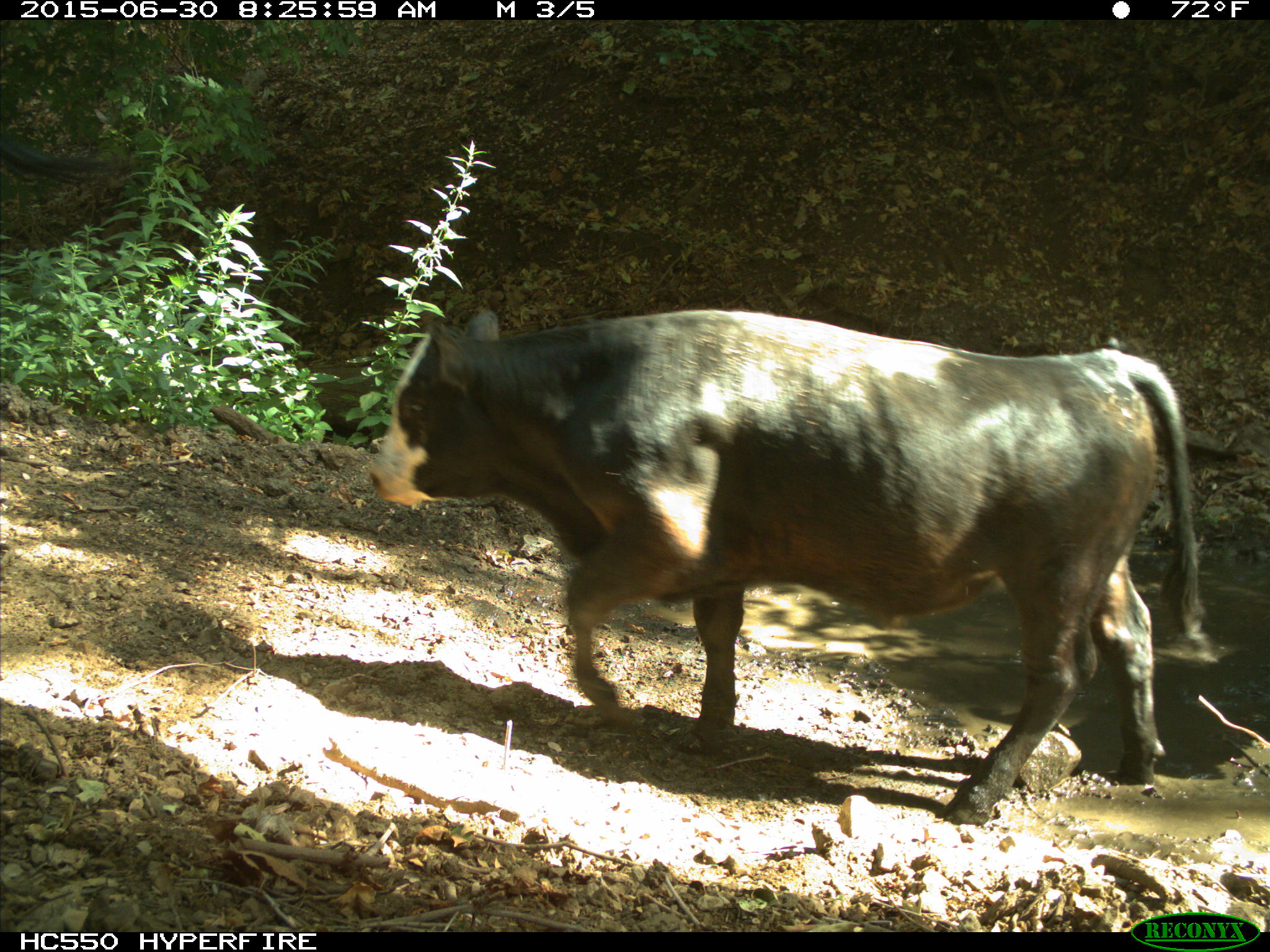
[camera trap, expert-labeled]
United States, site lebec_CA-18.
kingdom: Animalia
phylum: Chordata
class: Mammalia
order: Artiodactyla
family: Bovidae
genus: Bos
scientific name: Bos taurus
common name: domestic cow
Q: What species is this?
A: Bos taurus (domestic cow).